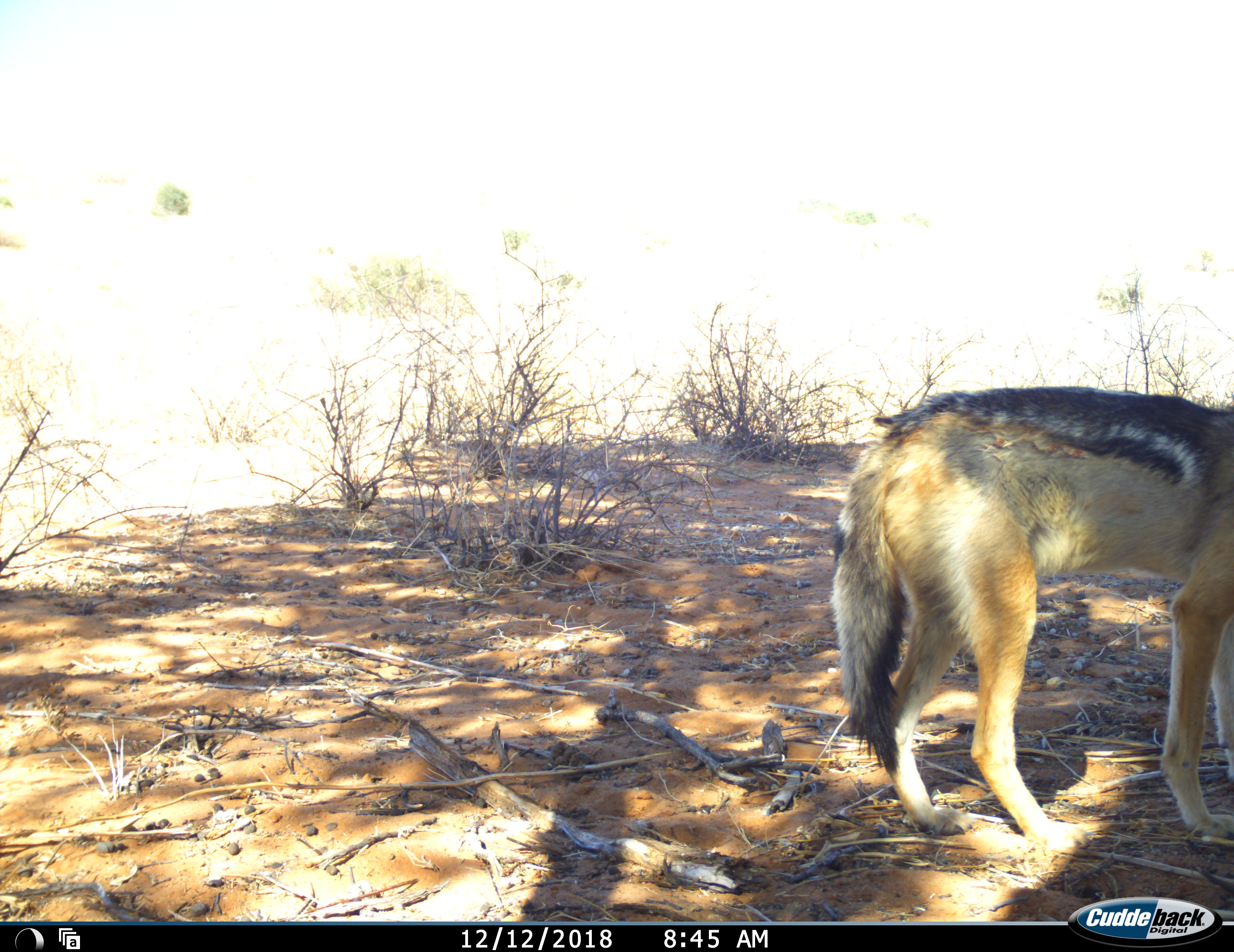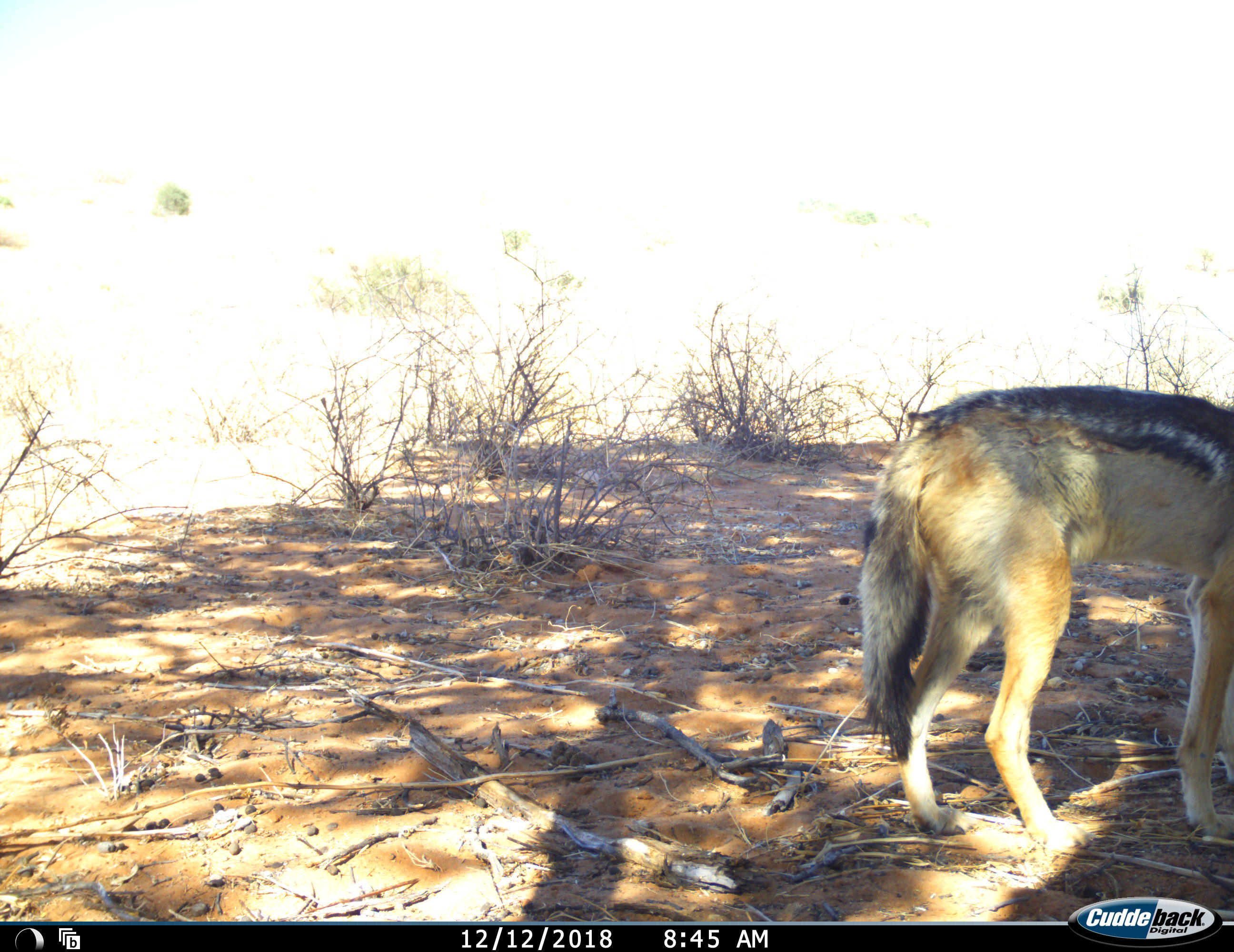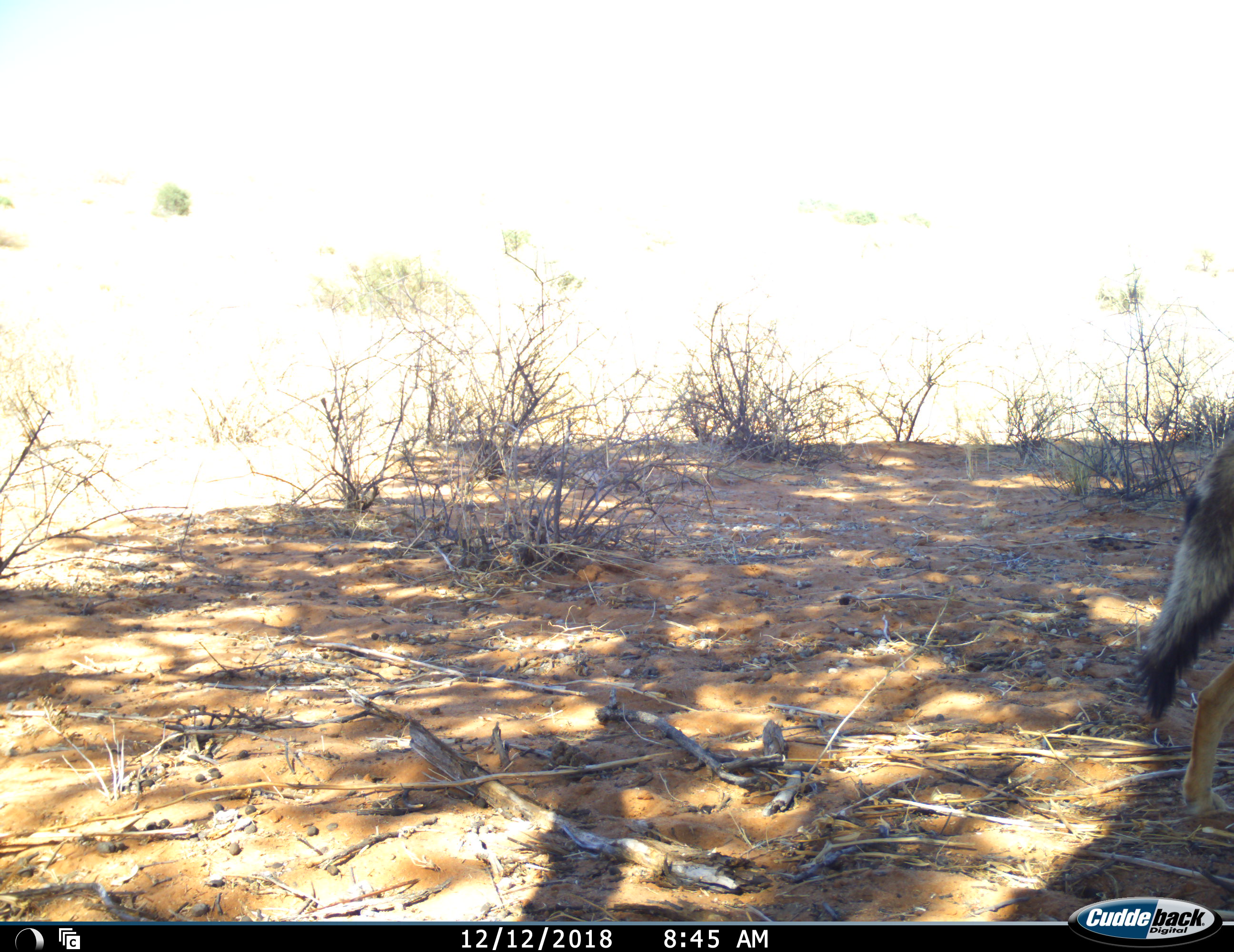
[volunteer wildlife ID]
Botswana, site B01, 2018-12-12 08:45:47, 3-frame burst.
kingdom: Animalia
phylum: Chordata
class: Mammalia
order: Carnivora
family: Canidae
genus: Lupulella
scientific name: Lupulella mesomelas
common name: black-backed jackal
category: jackalblackbacked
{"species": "jackalblackbacked (black-backed jackal) (Lupulella mesomelas)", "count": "1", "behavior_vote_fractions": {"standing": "77%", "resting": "0%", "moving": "31%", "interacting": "0%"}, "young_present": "0%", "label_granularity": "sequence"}